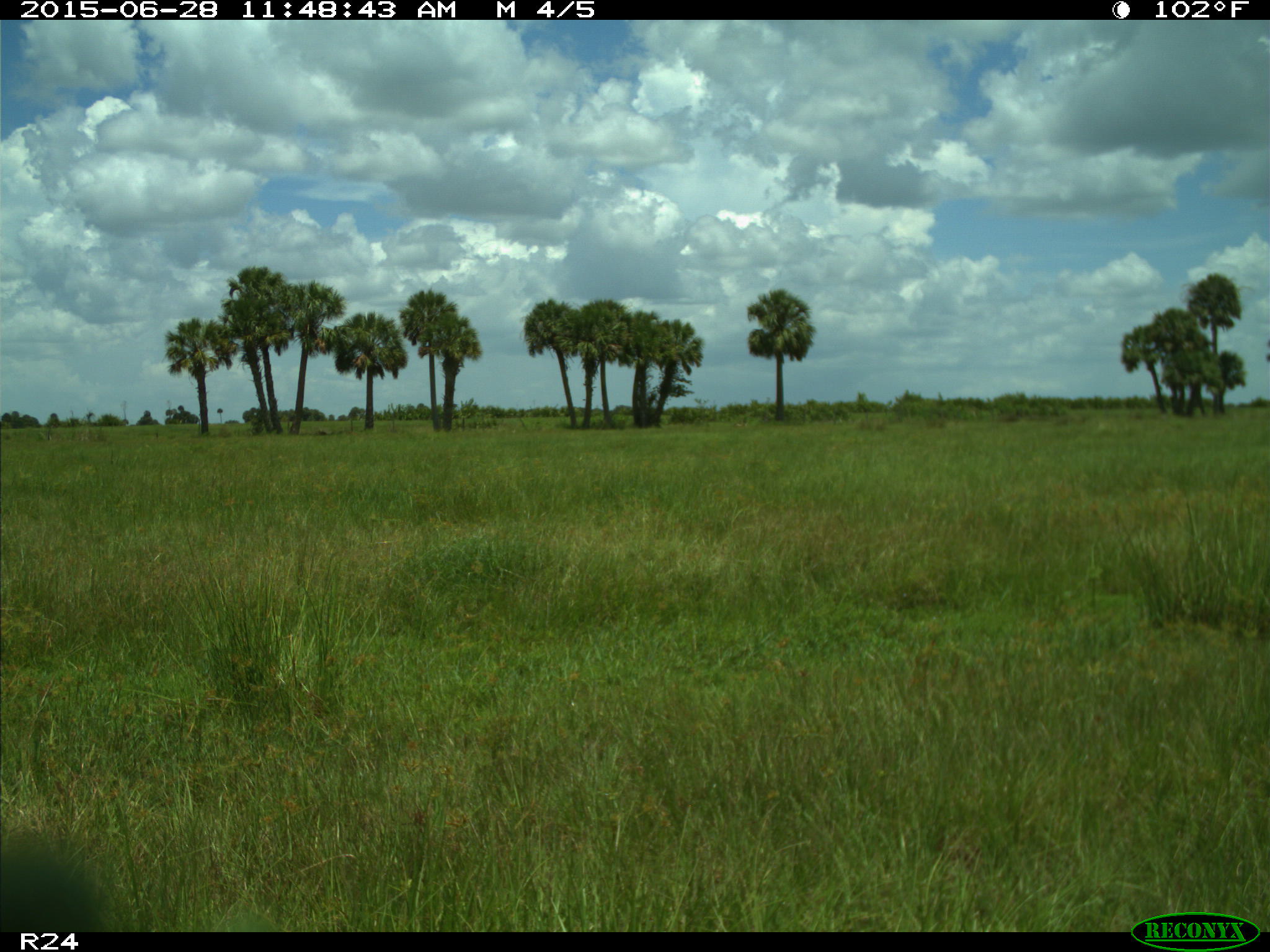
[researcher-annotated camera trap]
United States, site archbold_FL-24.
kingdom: Animalia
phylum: Chordata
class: Mammalia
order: Artiodactyla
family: Bovidae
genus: Bos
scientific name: Bos taurus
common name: domestic cow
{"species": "Bos taurus (domestic cow)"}